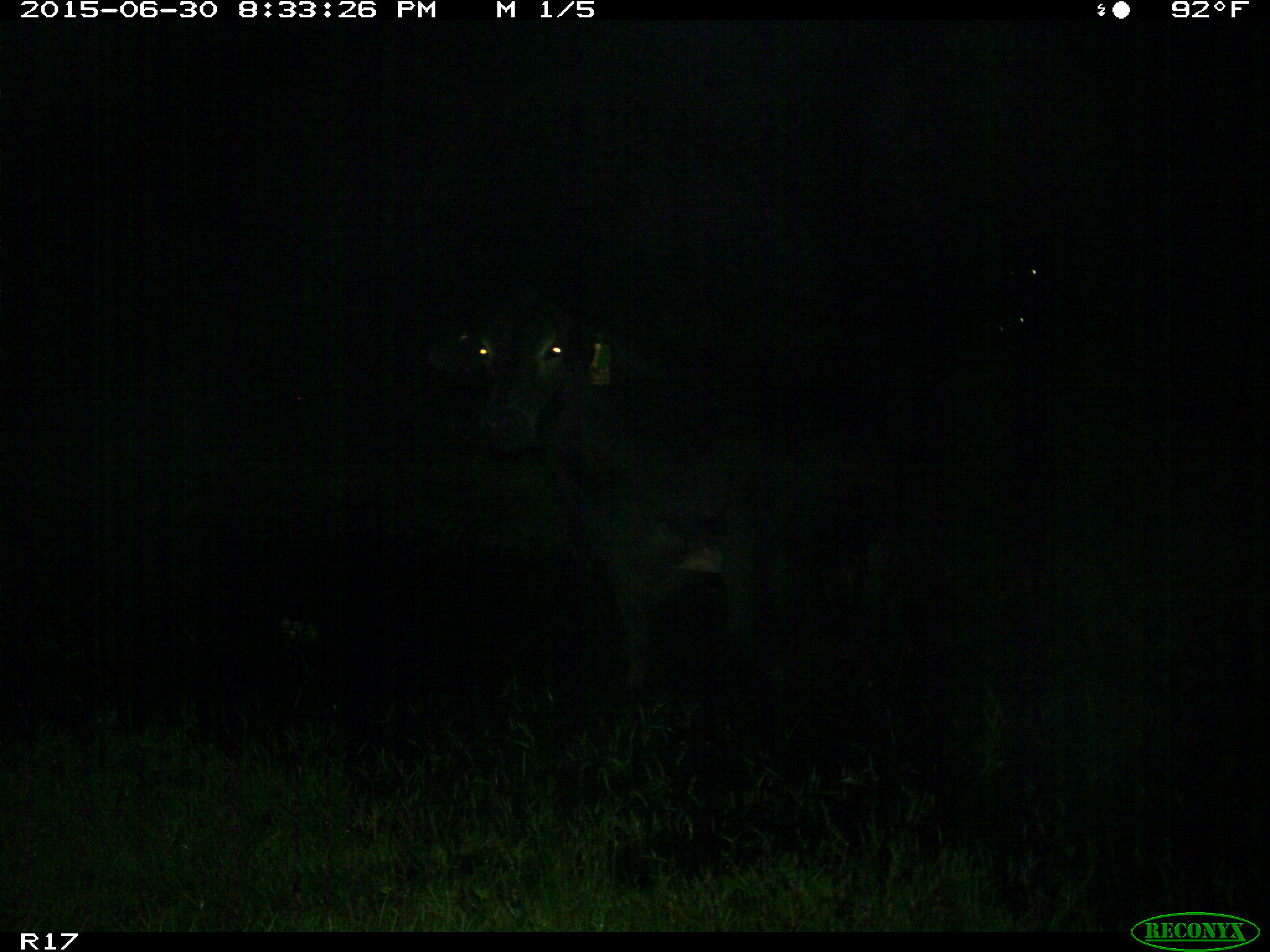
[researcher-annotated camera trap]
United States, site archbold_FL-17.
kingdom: Animalia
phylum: Chordata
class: Mammalia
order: Artiodactyla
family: Bovidae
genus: Bos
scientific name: Bos taurus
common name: domestic cow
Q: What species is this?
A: Bos taurus (domestic cow).